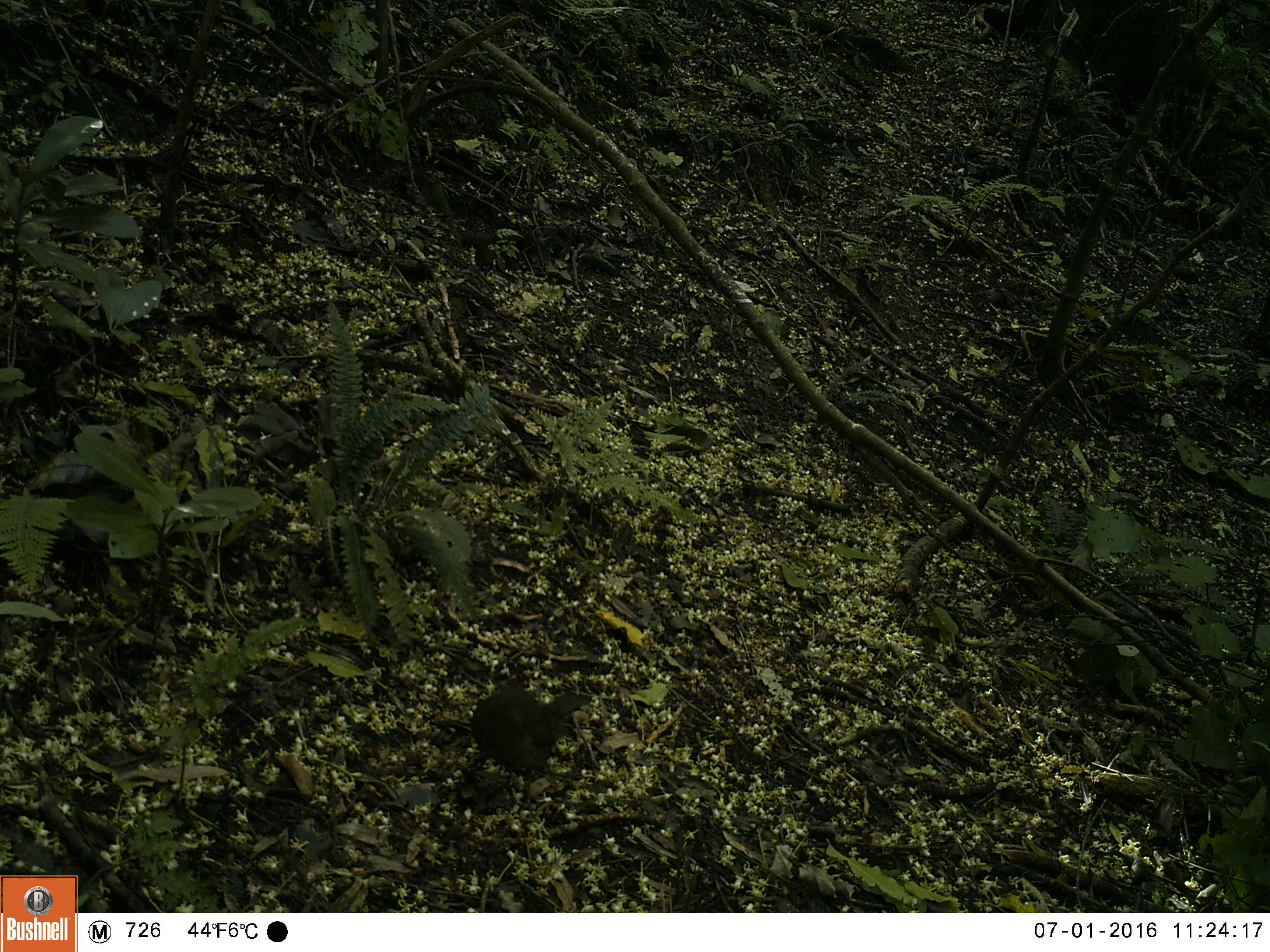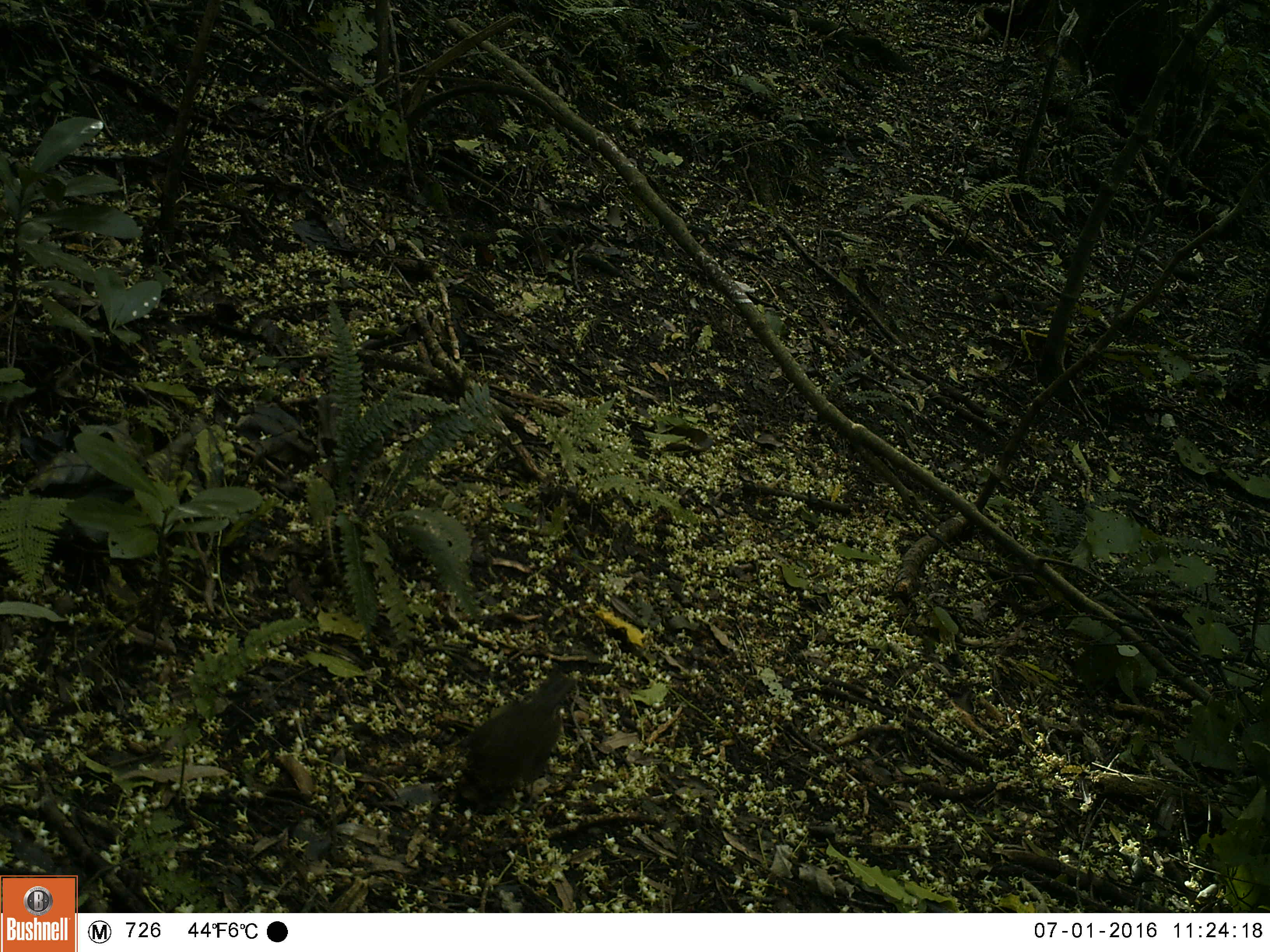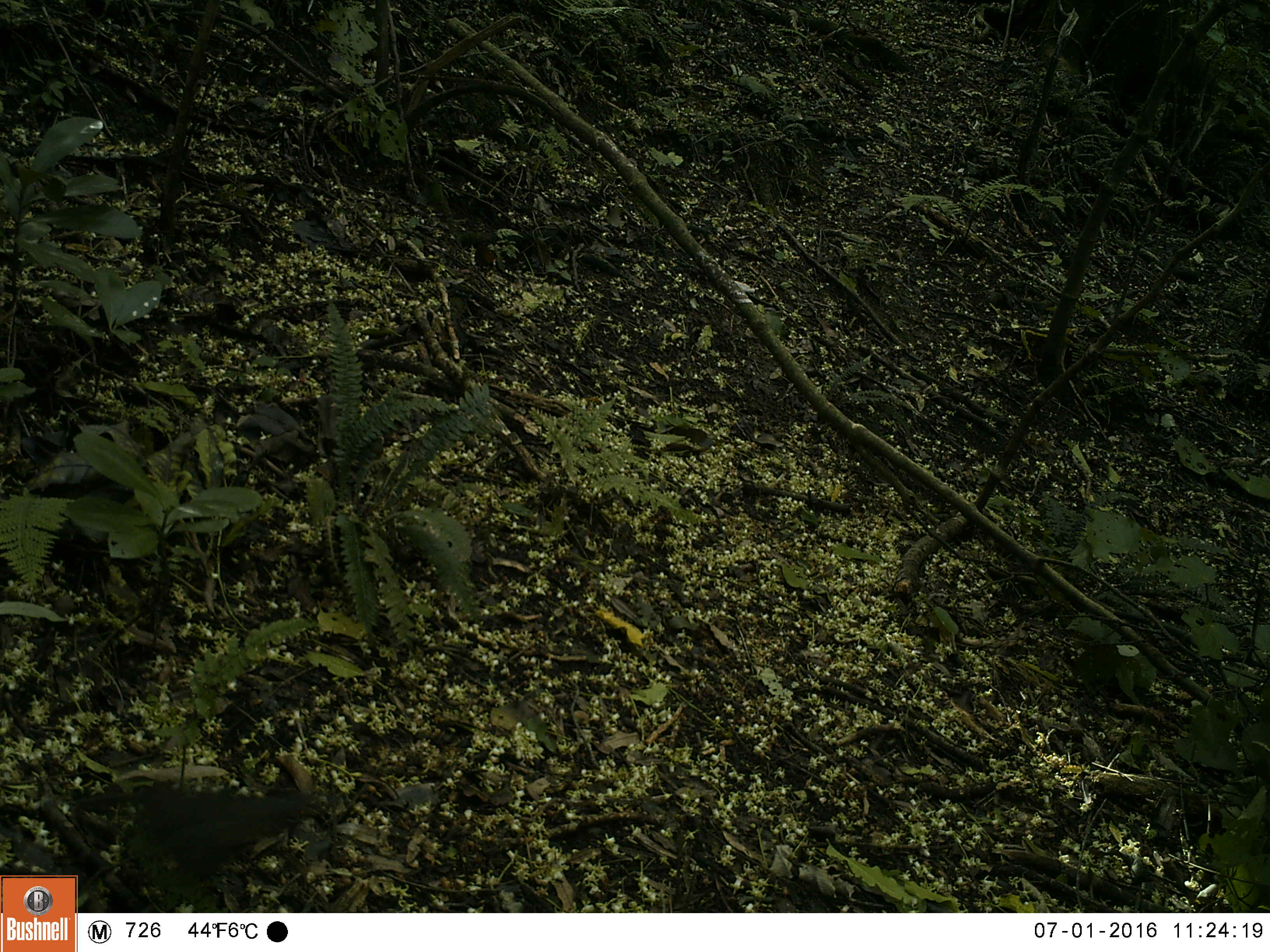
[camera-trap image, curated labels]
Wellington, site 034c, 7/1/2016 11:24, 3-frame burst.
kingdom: Animalia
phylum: Chordata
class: Aves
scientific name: Aves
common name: bird